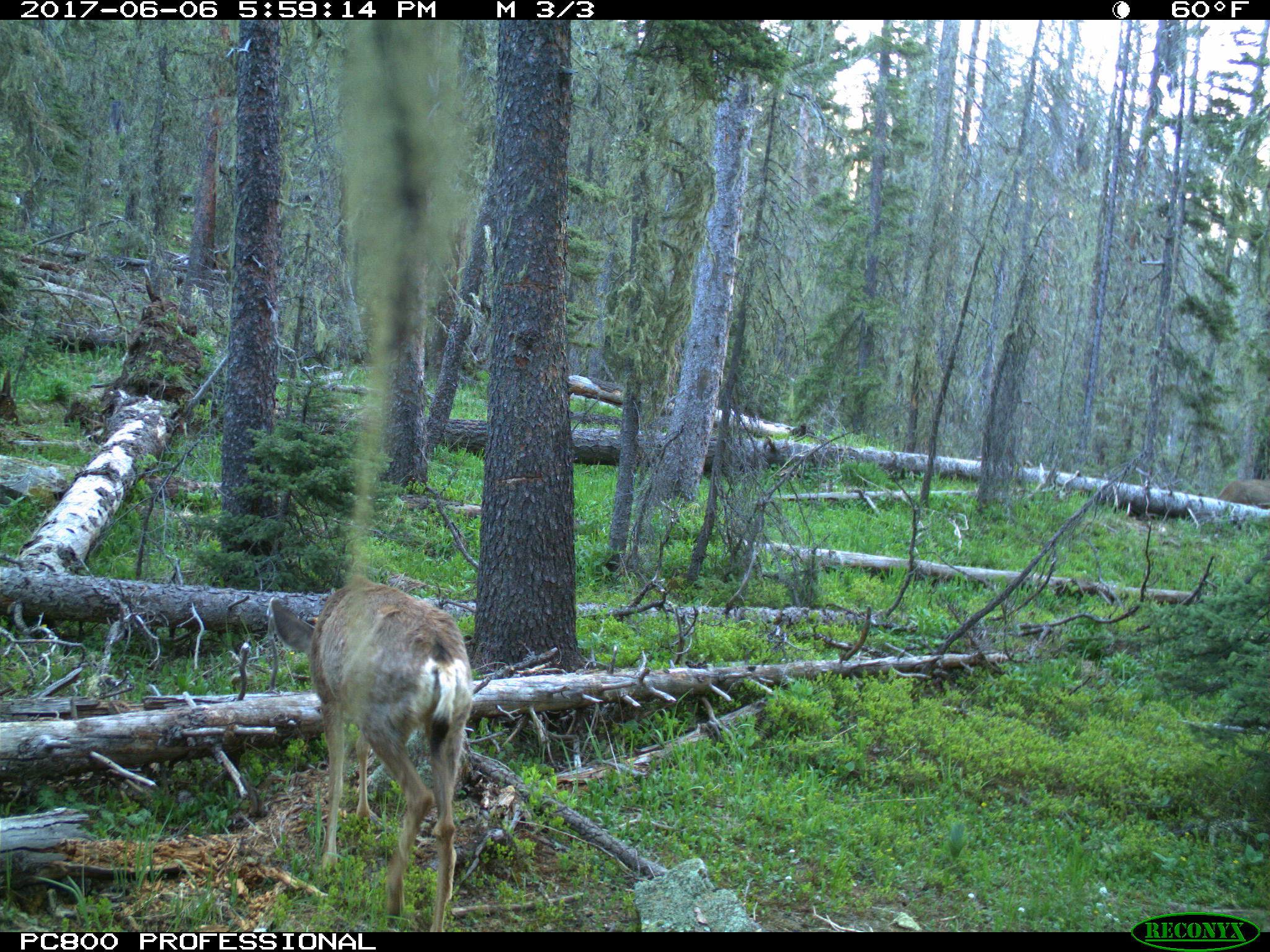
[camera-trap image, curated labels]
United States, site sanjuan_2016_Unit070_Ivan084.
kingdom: Animalia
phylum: Chordata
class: Mammalia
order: Artiodactyla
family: Cervidae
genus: Odocoileus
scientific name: Odocoileus hemionus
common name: mule deer